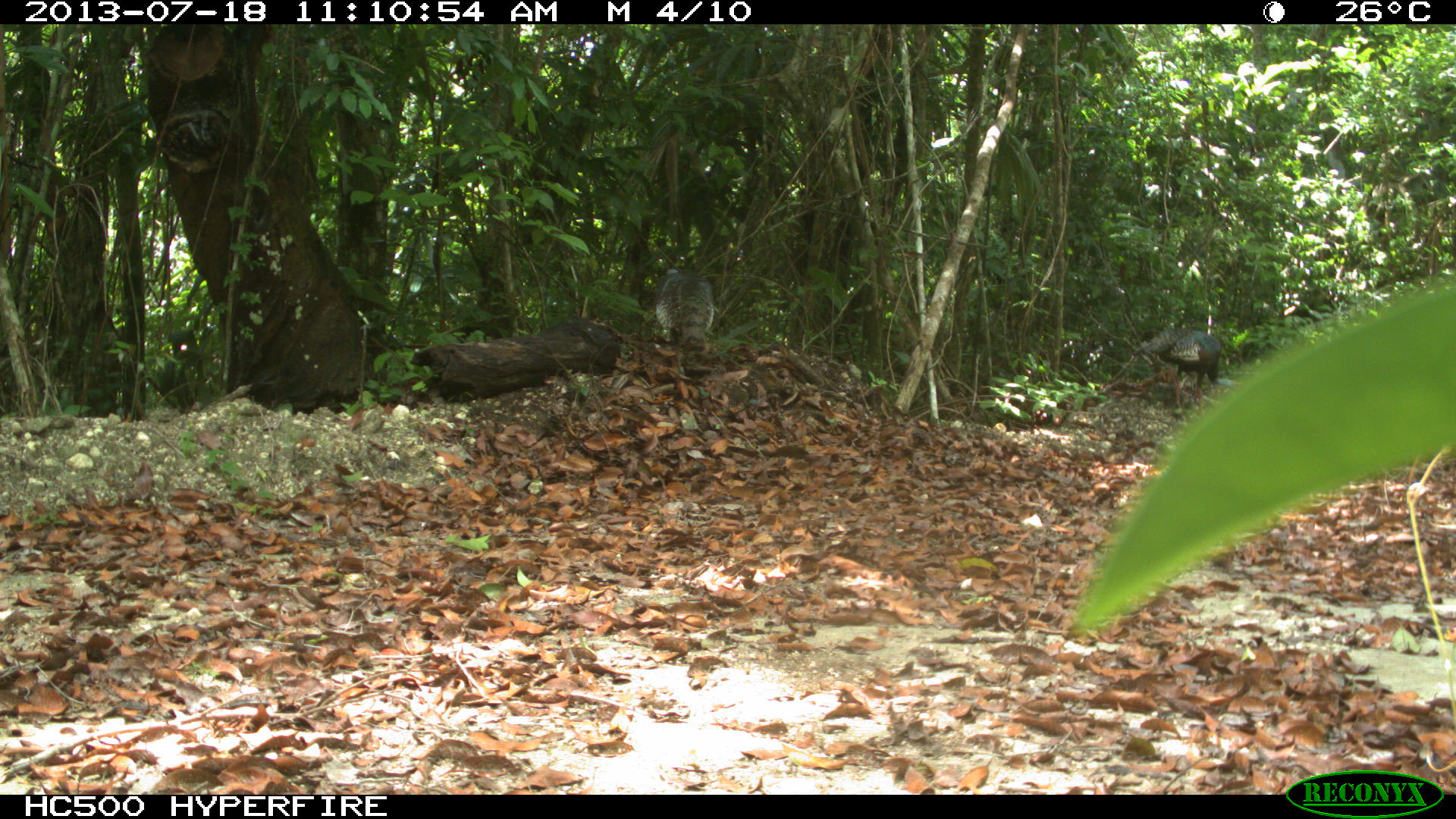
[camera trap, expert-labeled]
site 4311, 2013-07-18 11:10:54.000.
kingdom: Animalia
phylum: Chordata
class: Aves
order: Galliformes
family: Phasianidae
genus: Meleagris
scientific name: Meleagris ocellata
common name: ocellated turkey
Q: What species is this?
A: Meleagris ocellata (ocellated turkey).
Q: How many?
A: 2.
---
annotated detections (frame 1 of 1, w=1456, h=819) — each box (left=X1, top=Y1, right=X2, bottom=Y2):
meleagris ocellata: (left=1130, top=327, right=1243, bottom=421); (left=655, top=268, right=714, bottom=375)